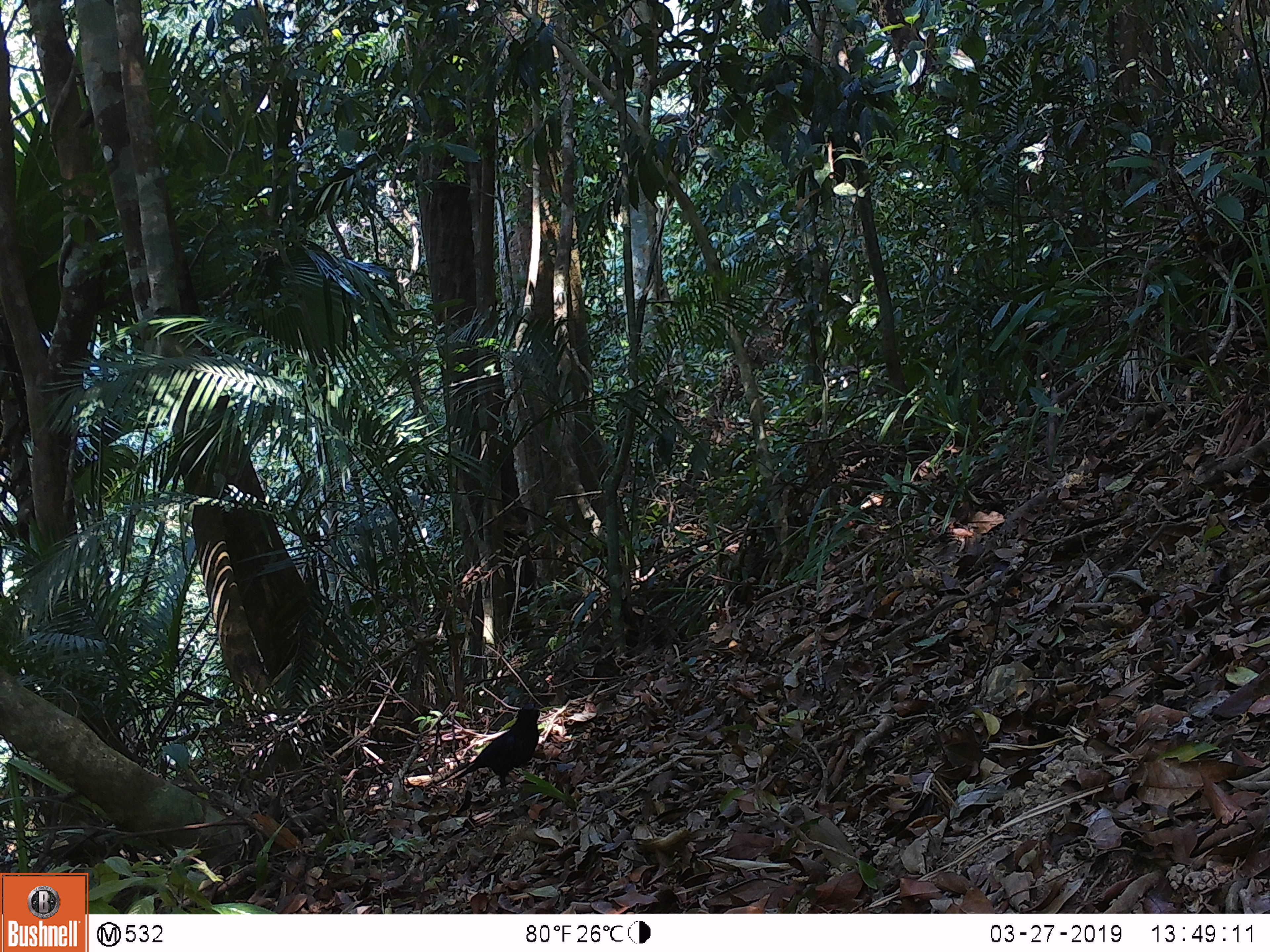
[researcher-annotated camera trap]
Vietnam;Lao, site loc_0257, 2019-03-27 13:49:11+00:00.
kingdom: Animalia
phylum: Chordata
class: Aves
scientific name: Aves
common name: bird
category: unidentified bird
Unidentified bird (bird) (Aves). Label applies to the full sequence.